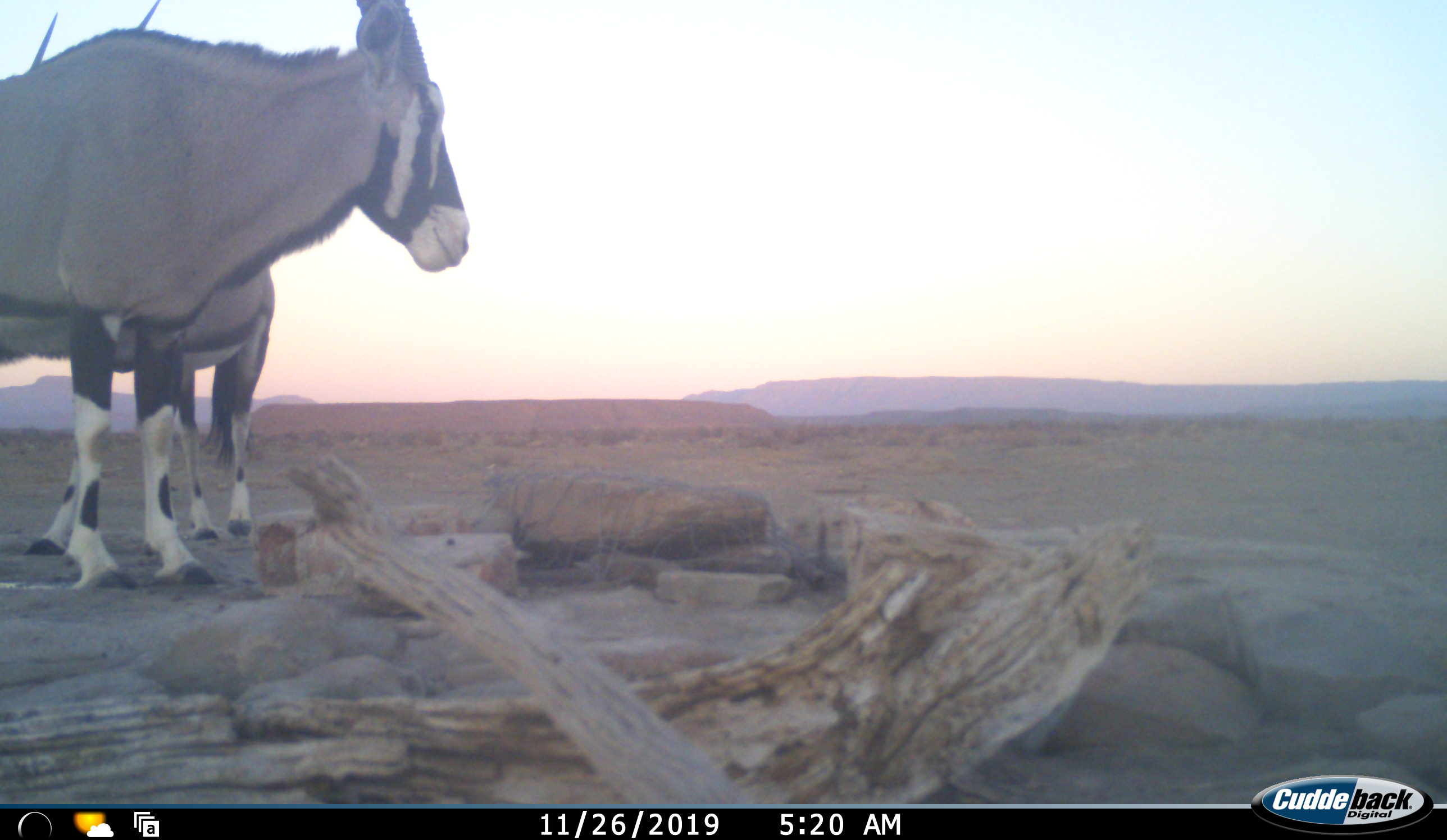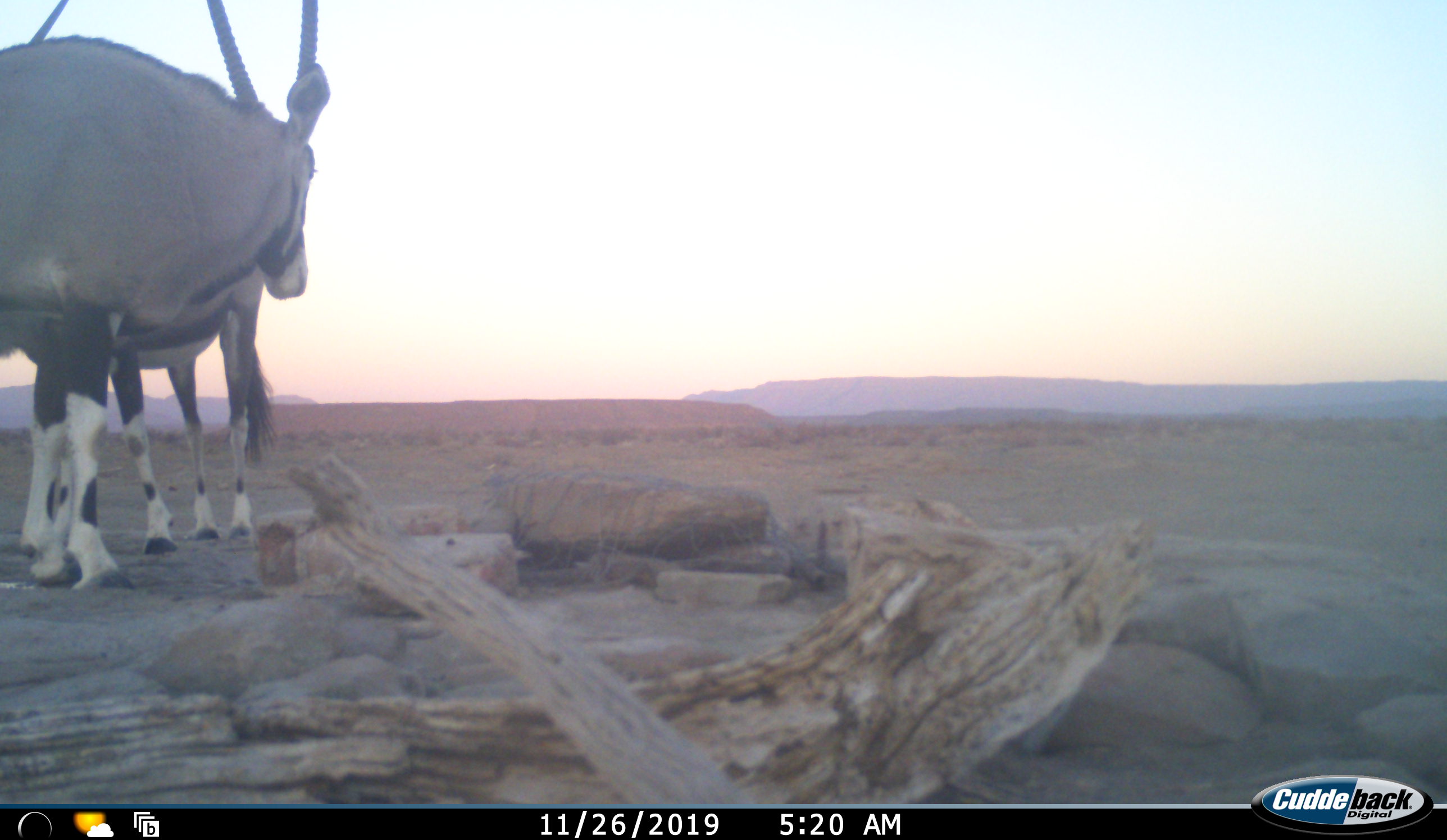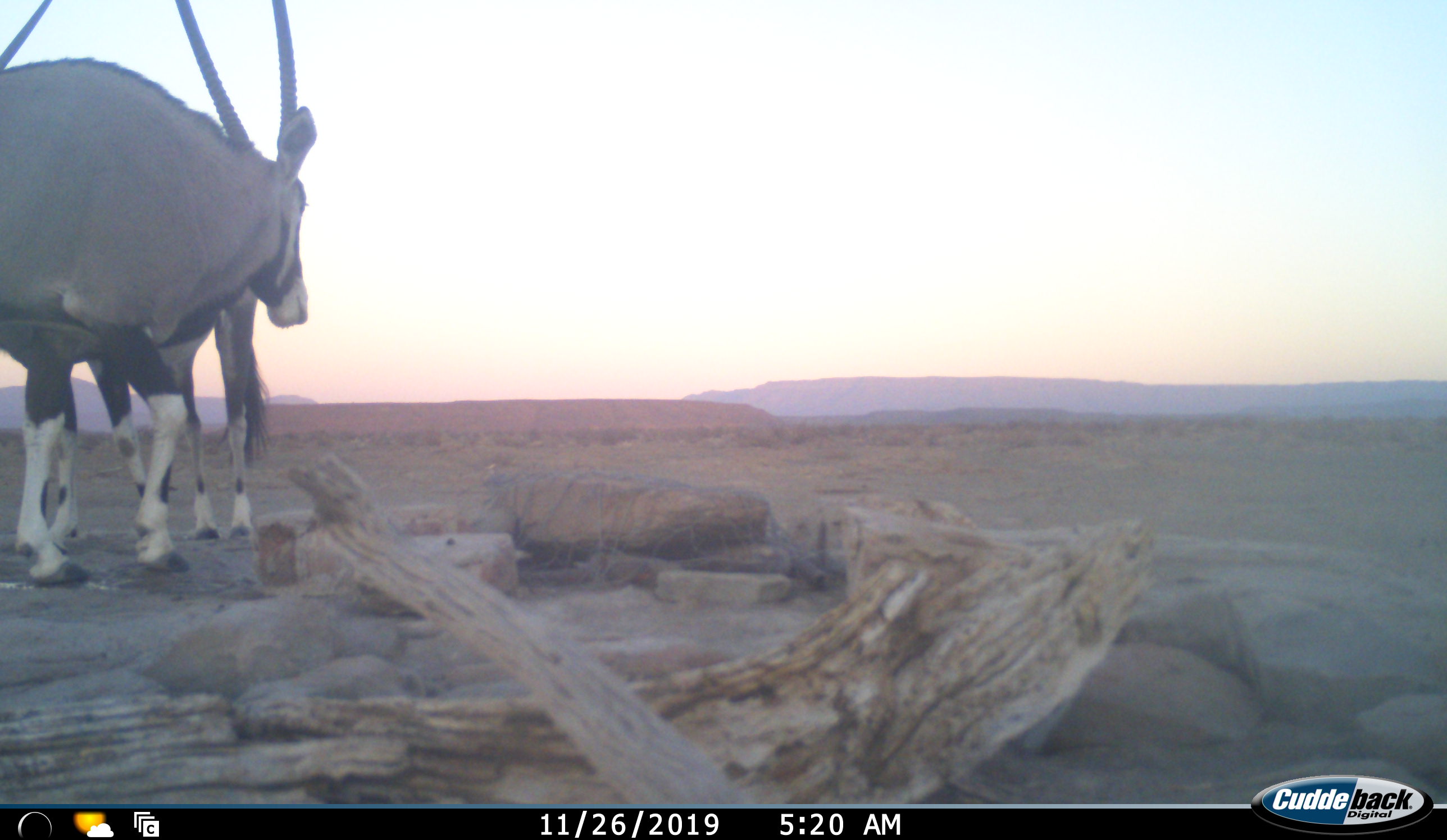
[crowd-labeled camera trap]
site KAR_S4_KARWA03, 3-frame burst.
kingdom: Animalia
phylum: Chordata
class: Mammalia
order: Artiodactyla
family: Bovidae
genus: Oryx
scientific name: Oryx gazella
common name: gemsbok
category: oryx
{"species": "oryx (gemsbok) (Oryx gazella)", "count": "2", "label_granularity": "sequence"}